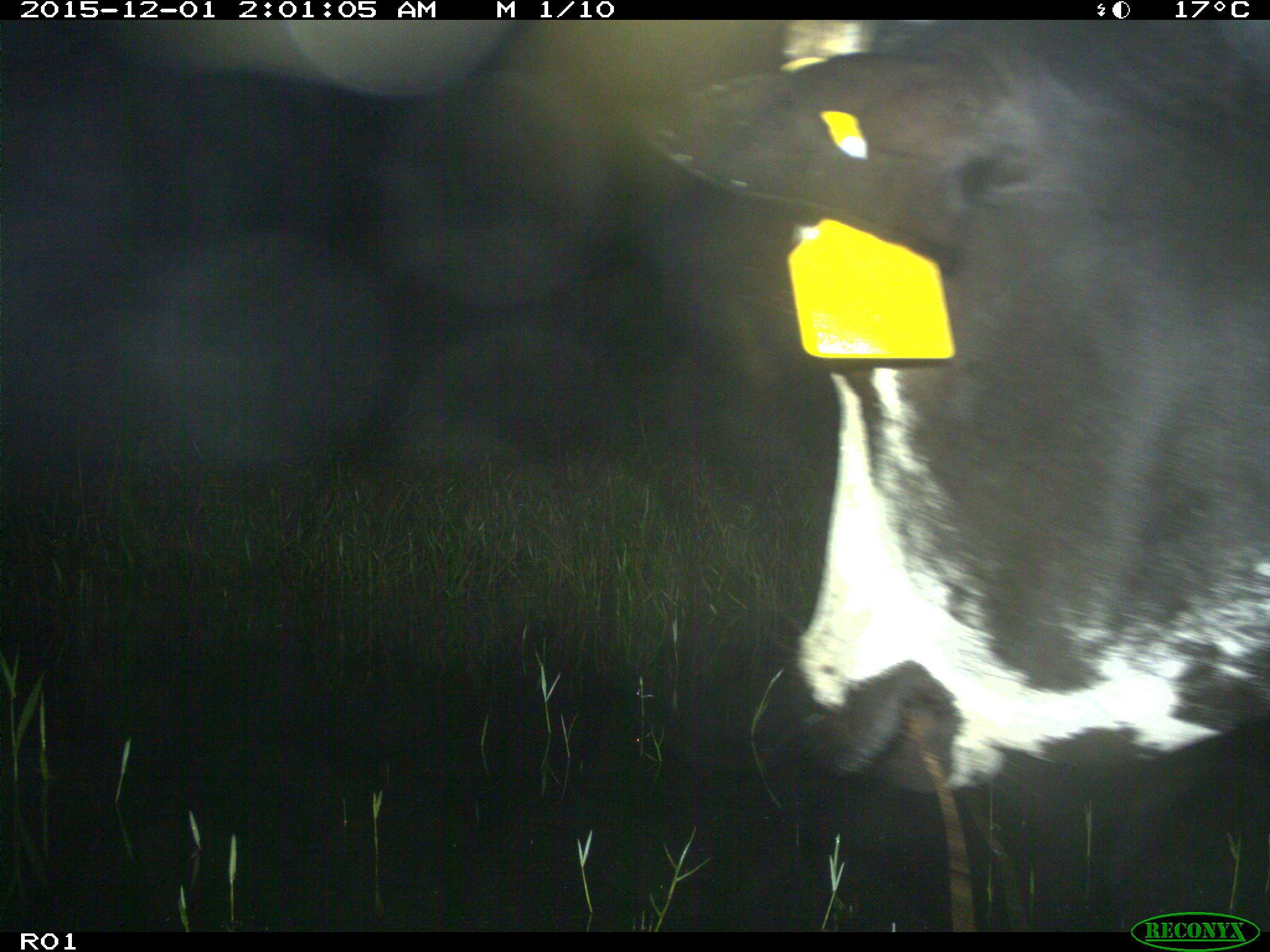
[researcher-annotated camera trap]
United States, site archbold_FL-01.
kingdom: Animalia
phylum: Chordata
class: Mammalia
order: Artiodactyla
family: Bovidae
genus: Bos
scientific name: Bos taurus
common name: domestic cow